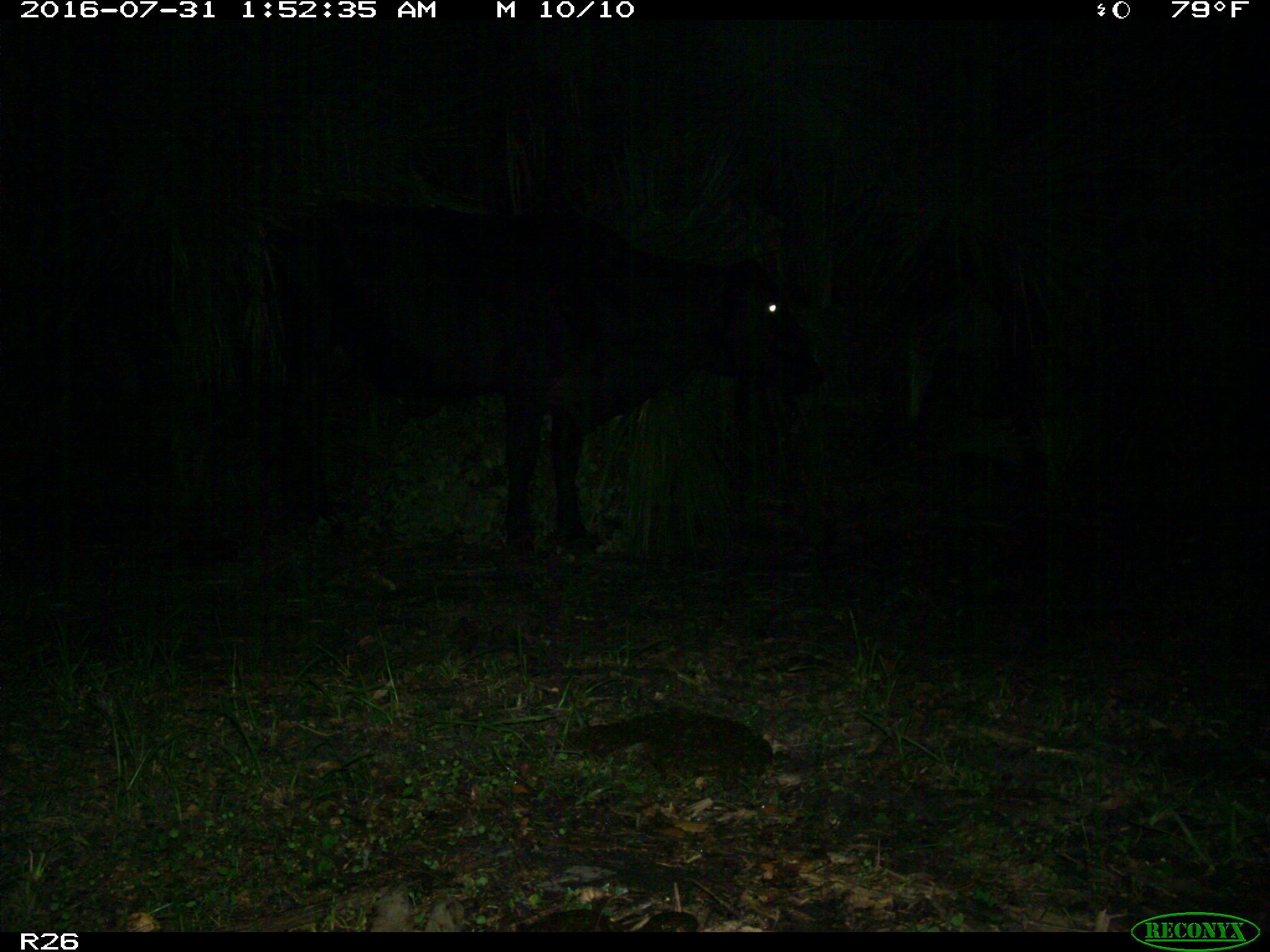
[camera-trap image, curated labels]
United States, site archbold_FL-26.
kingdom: Animalia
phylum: Chordata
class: Mammalia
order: Artiodactyla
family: Bovidae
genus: Bos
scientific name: Bos taurus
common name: domestic cow